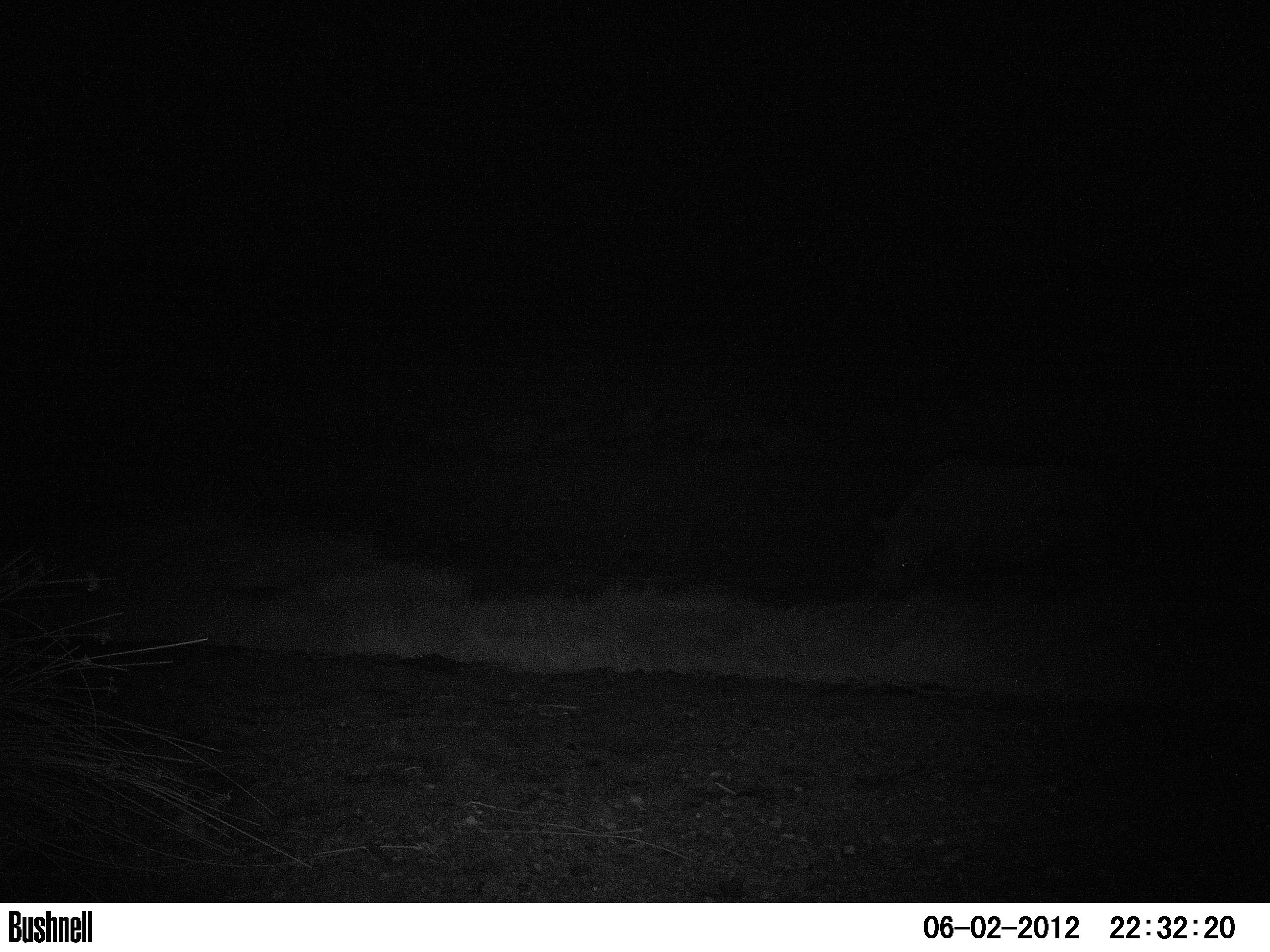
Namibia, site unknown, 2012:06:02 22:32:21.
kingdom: Animalia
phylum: Chordata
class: Mammalia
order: Perissodactyla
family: Rhinocerotidae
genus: Diceros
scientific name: Diceros bicornis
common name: black rhinoceros